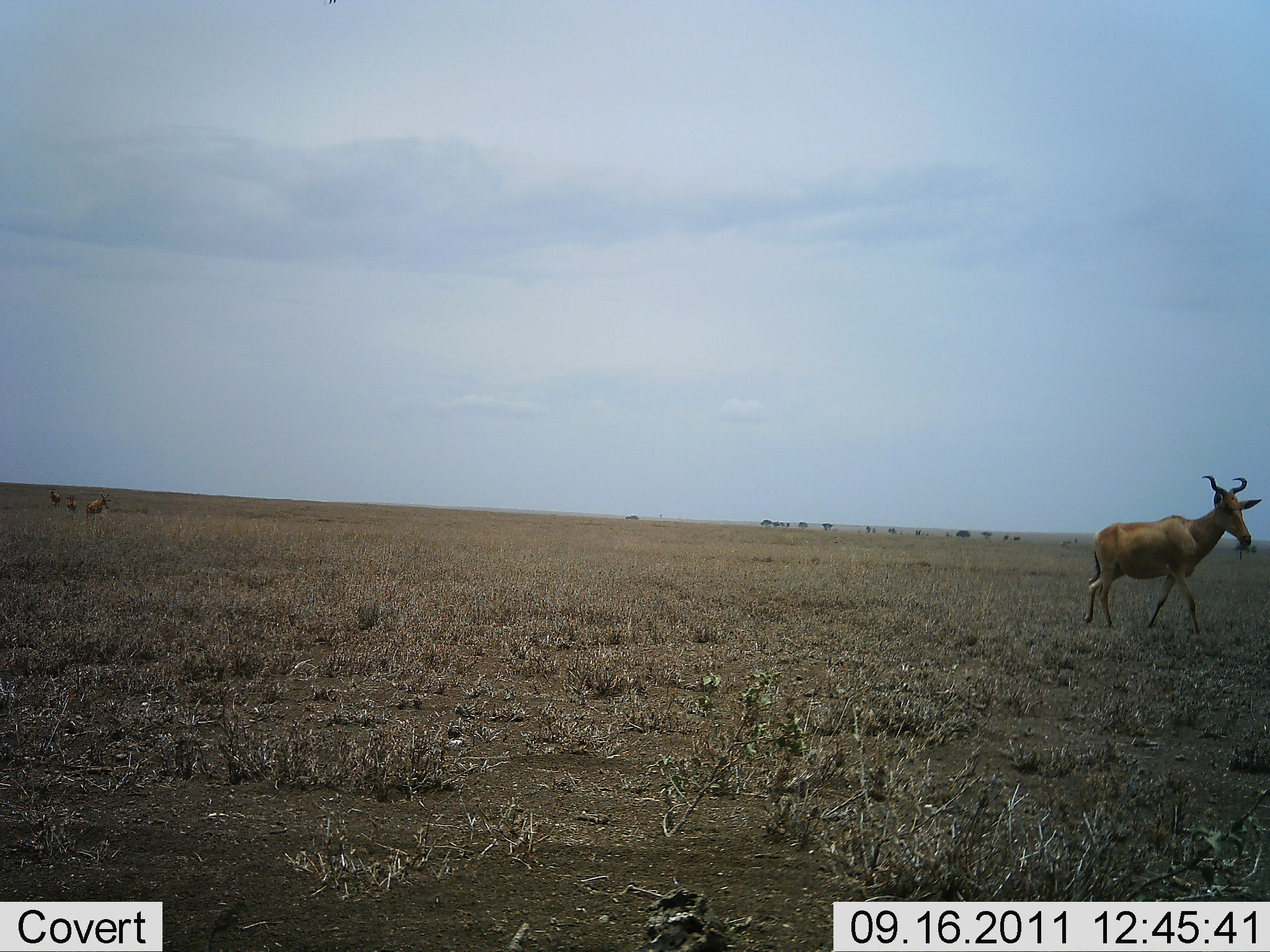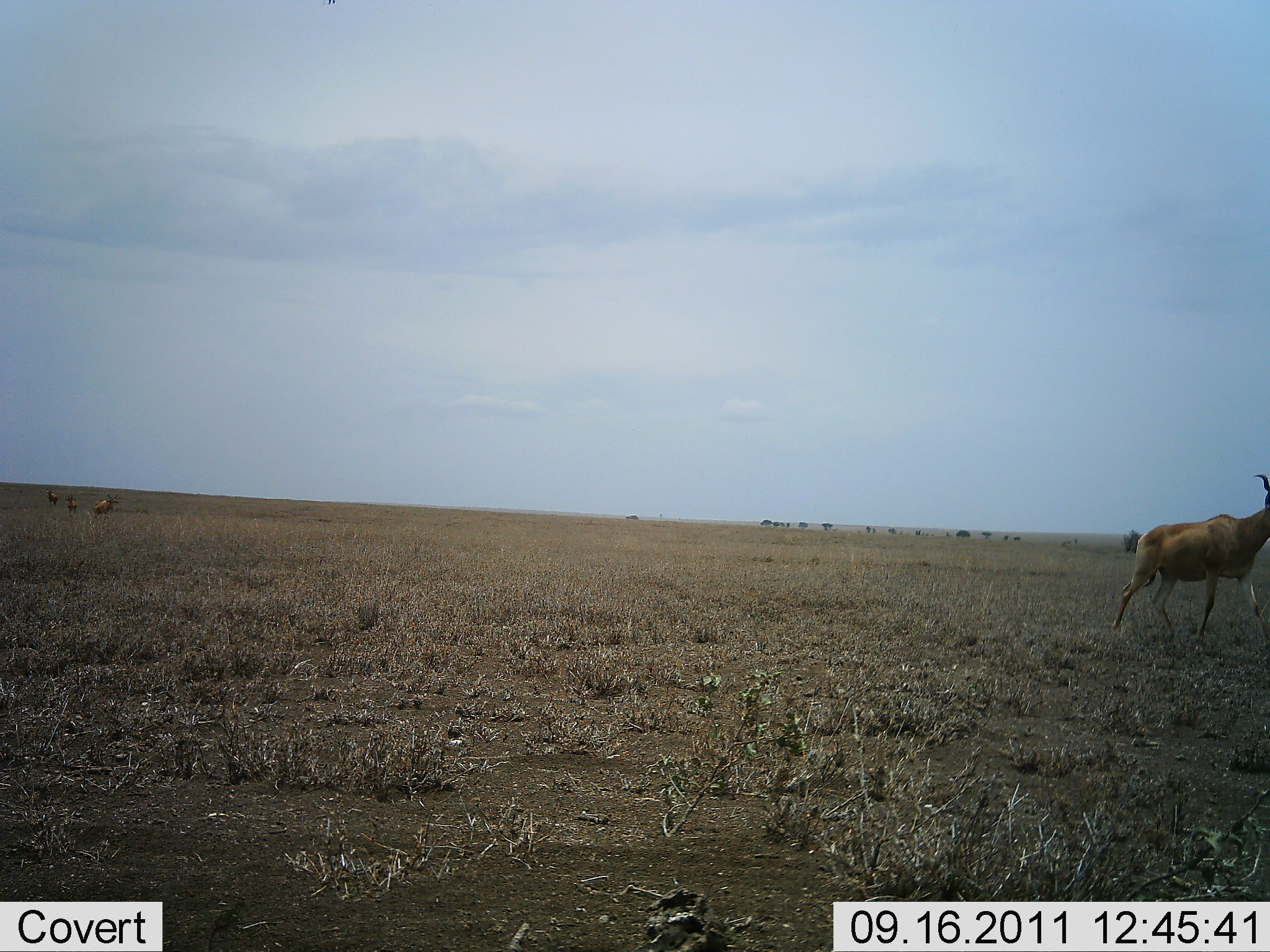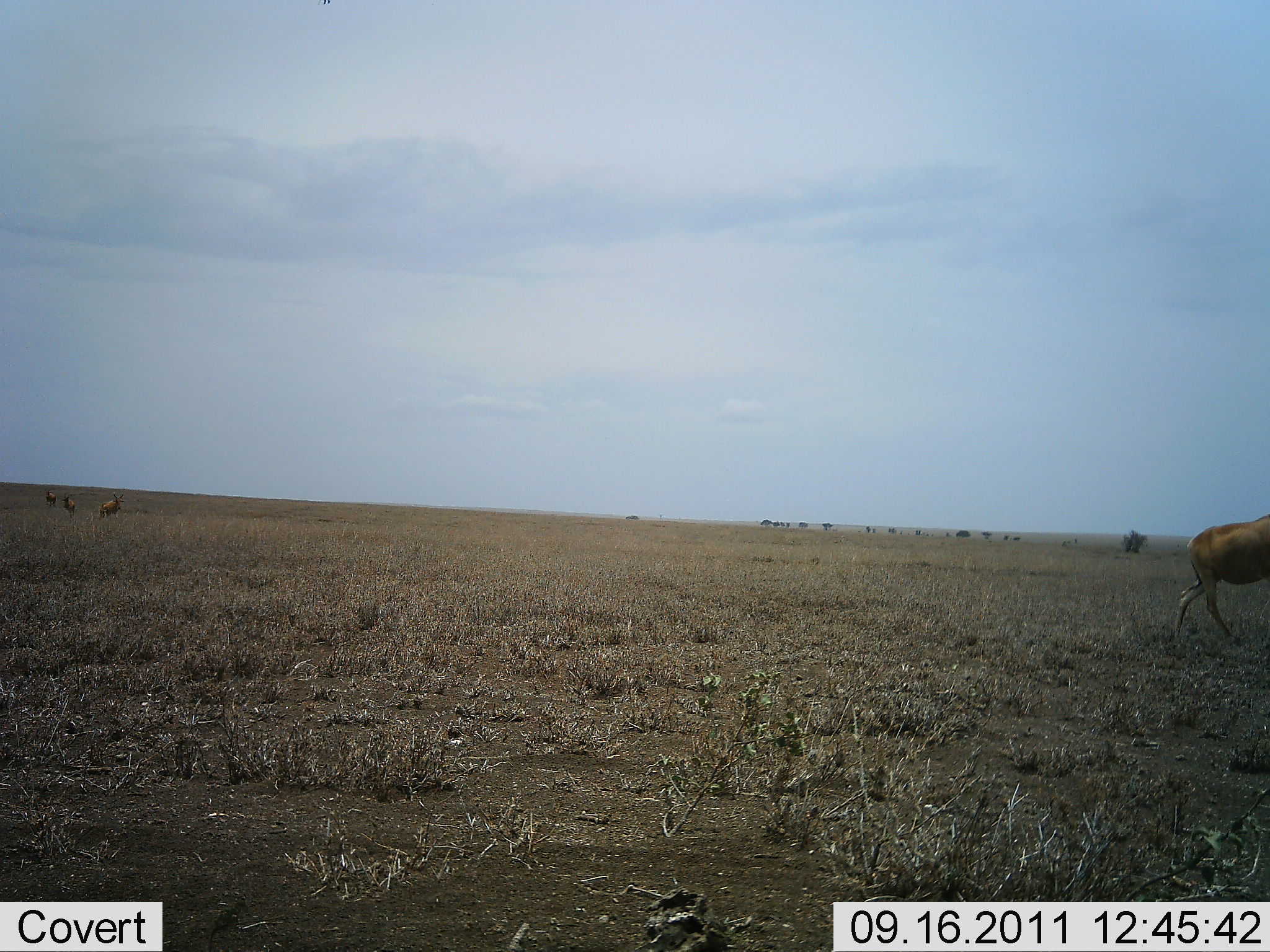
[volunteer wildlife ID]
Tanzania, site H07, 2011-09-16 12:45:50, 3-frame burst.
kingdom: Animalia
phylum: Chordata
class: Mammalia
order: Artiodactyla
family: Bovidae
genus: Alcelaphus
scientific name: Alcelaphus buselaphus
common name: hartebeest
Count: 4.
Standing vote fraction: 7%.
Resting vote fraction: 0%.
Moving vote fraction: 100%.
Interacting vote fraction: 0%.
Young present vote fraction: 0%.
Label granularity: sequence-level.